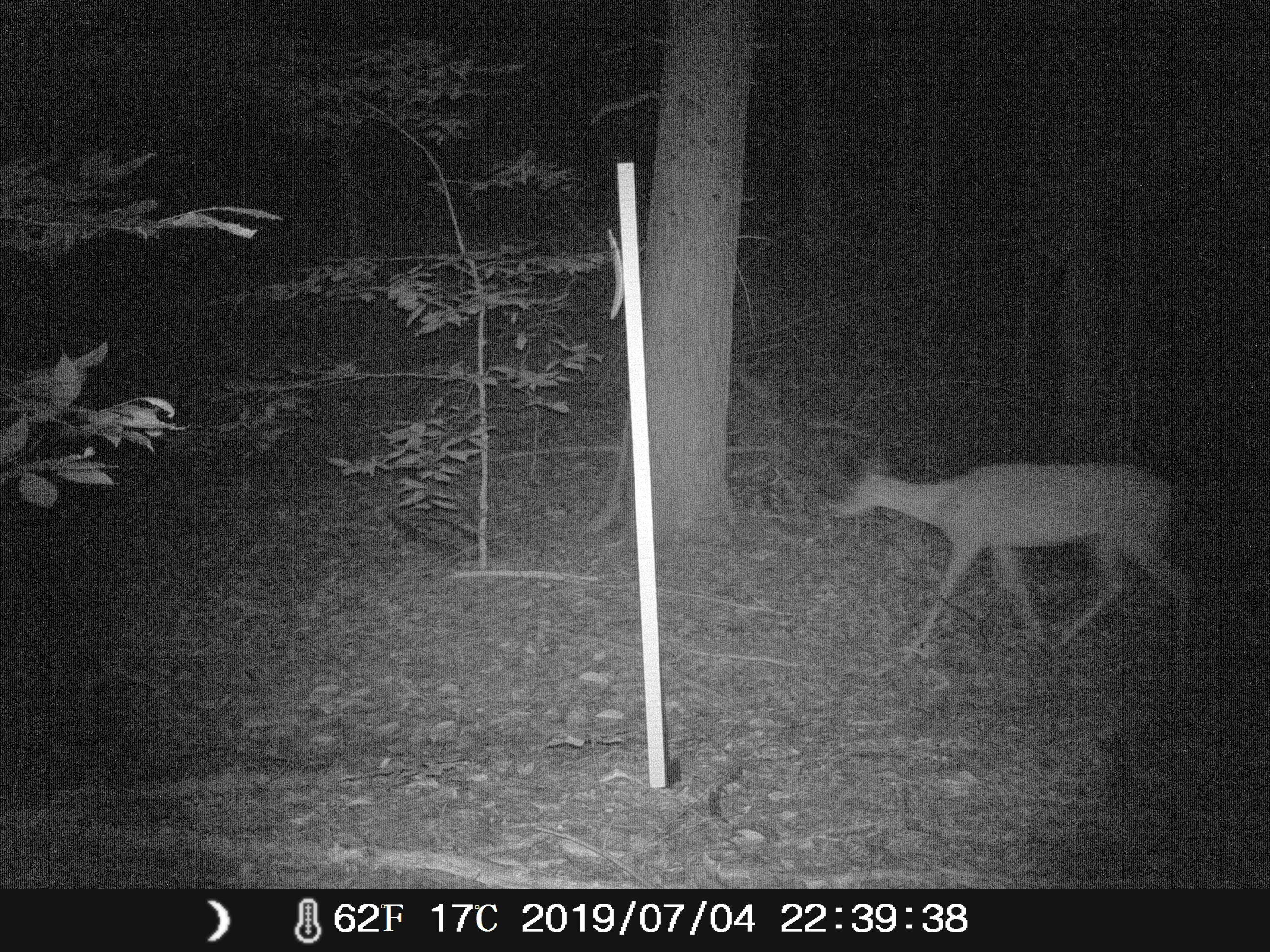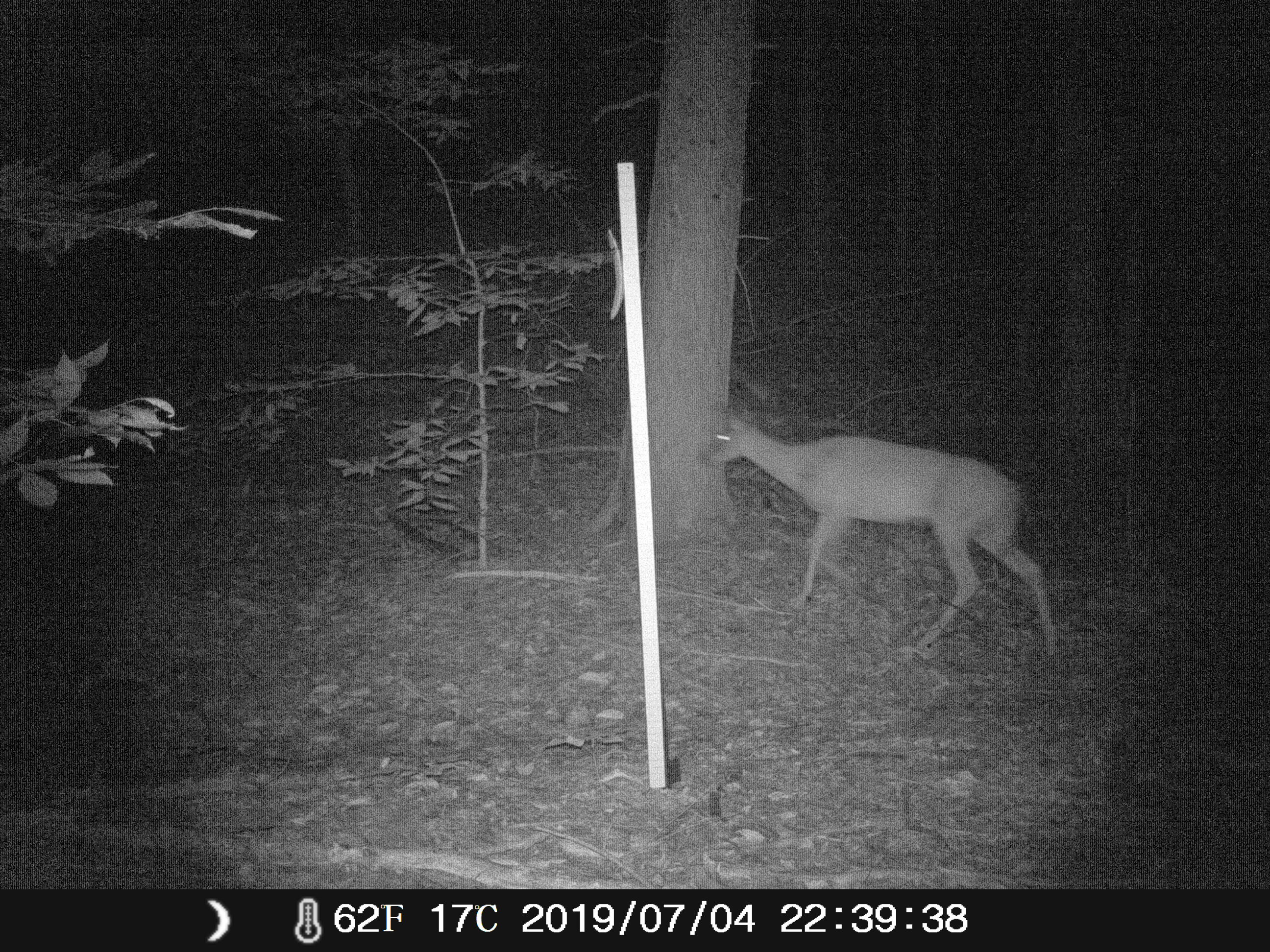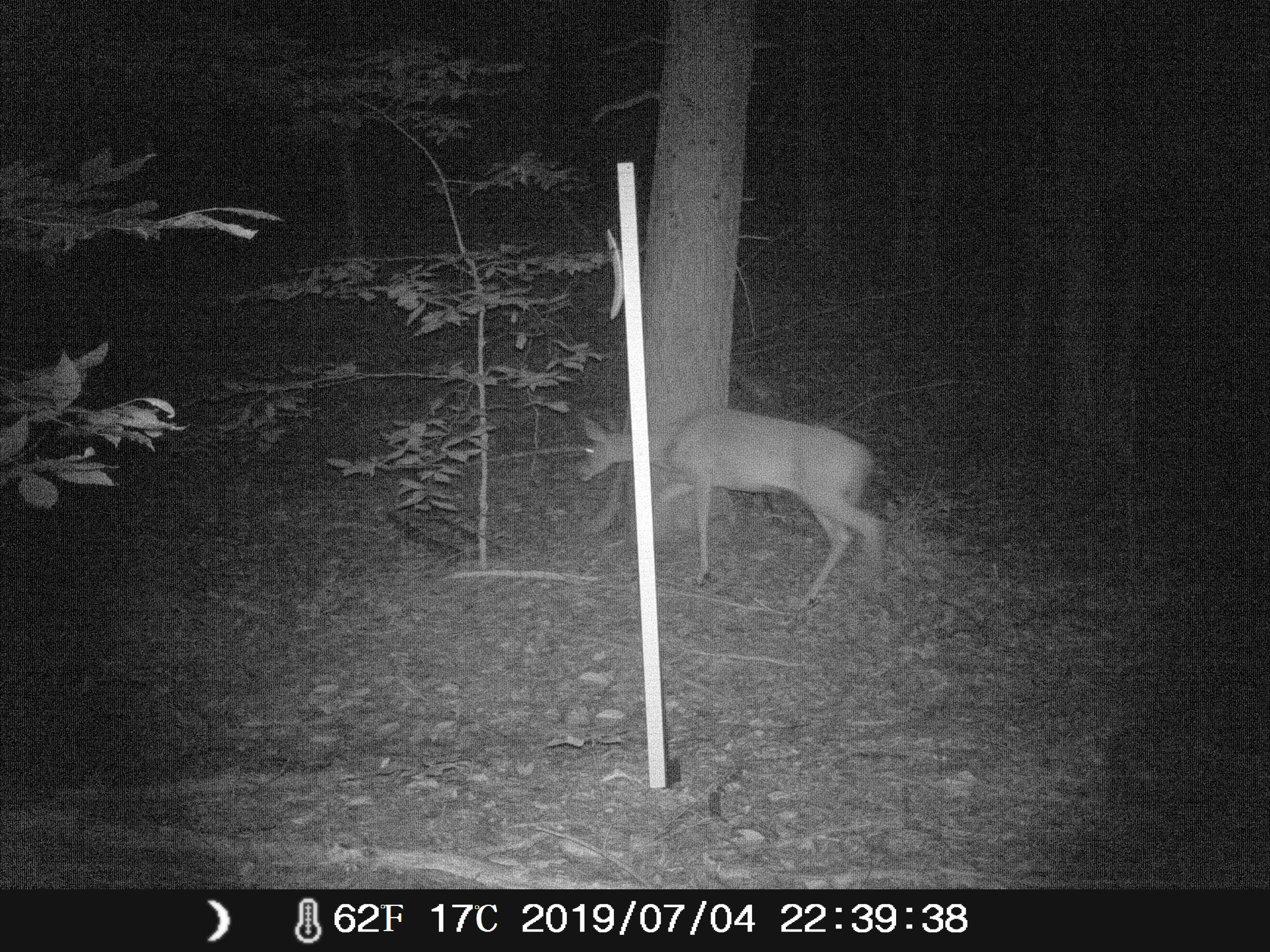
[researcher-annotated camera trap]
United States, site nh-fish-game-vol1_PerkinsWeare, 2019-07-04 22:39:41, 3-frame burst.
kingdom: Animalia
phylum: Chordata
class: Mammalia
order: Artiodactyla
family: Cervidae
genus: Odocoileus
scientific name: Odocoileus virginianus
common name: white-tailed deer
White-tailed deer (Odocoileus virginianus).